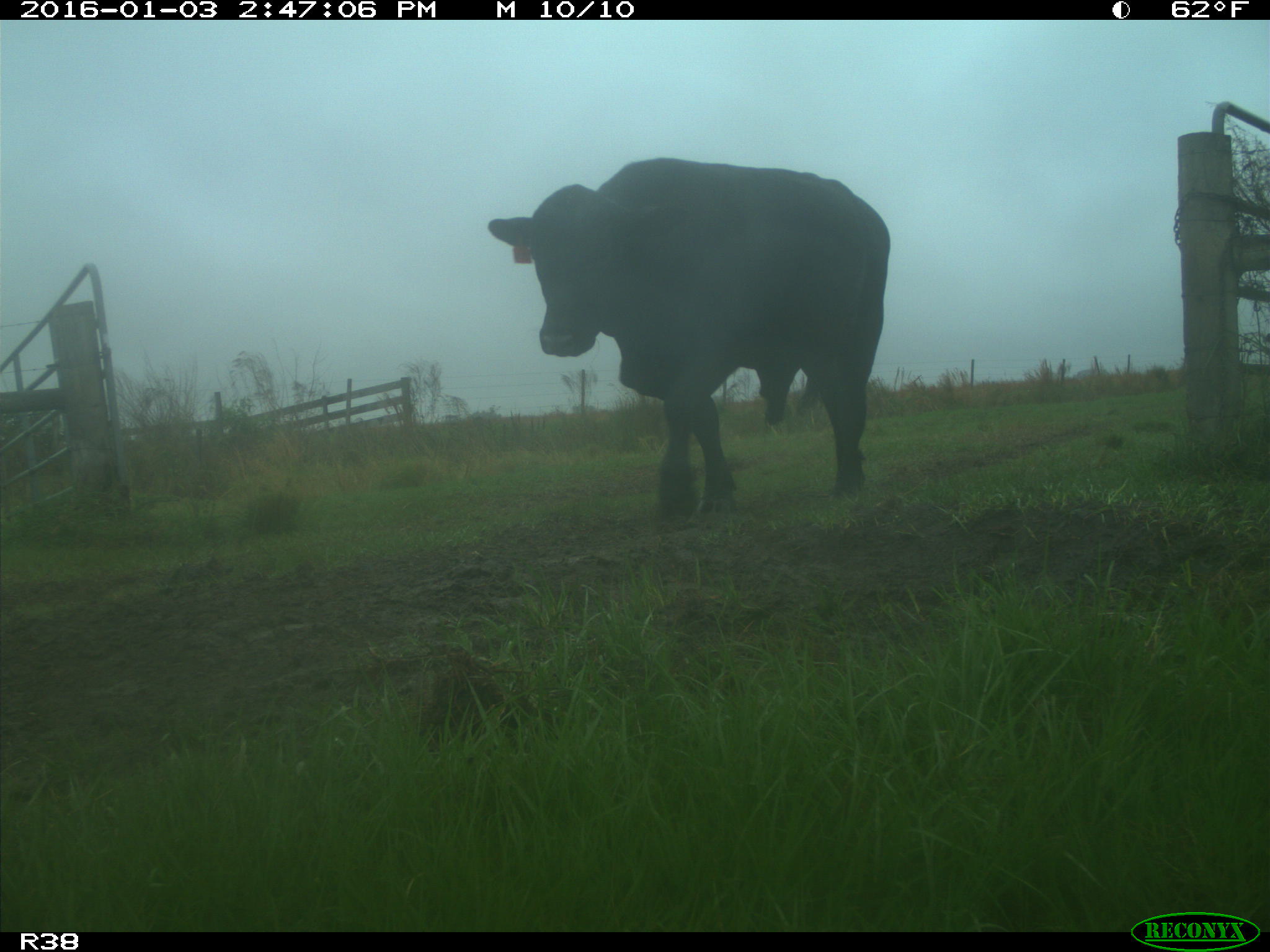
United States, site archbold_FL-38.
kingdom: Animalia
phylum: Chordata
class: Mammalia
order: Artiodactyla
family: Bovidae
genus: Bos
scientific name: Bos taurus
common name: domestic cow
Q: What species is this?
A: Bos taurus (domestic cow).